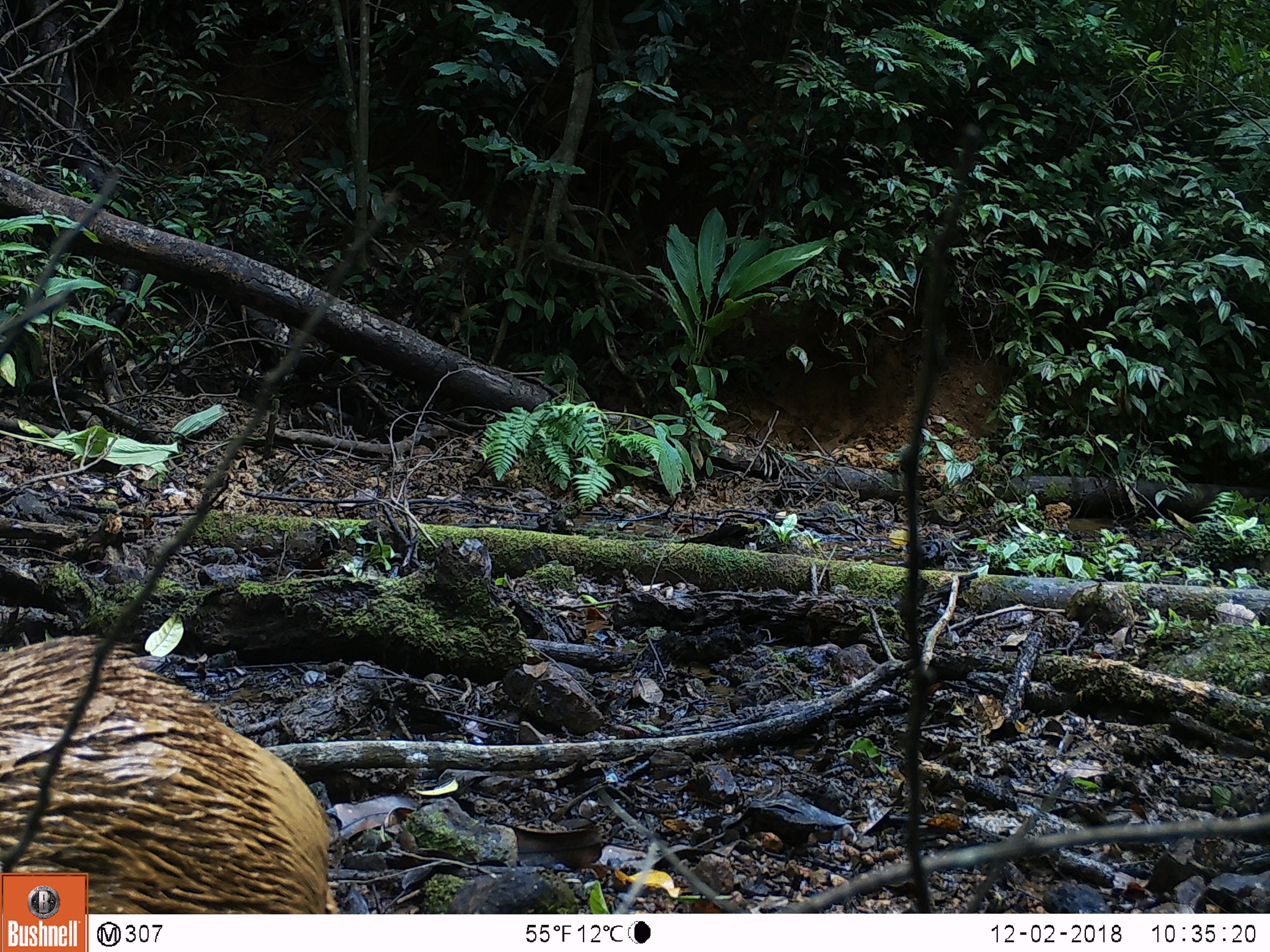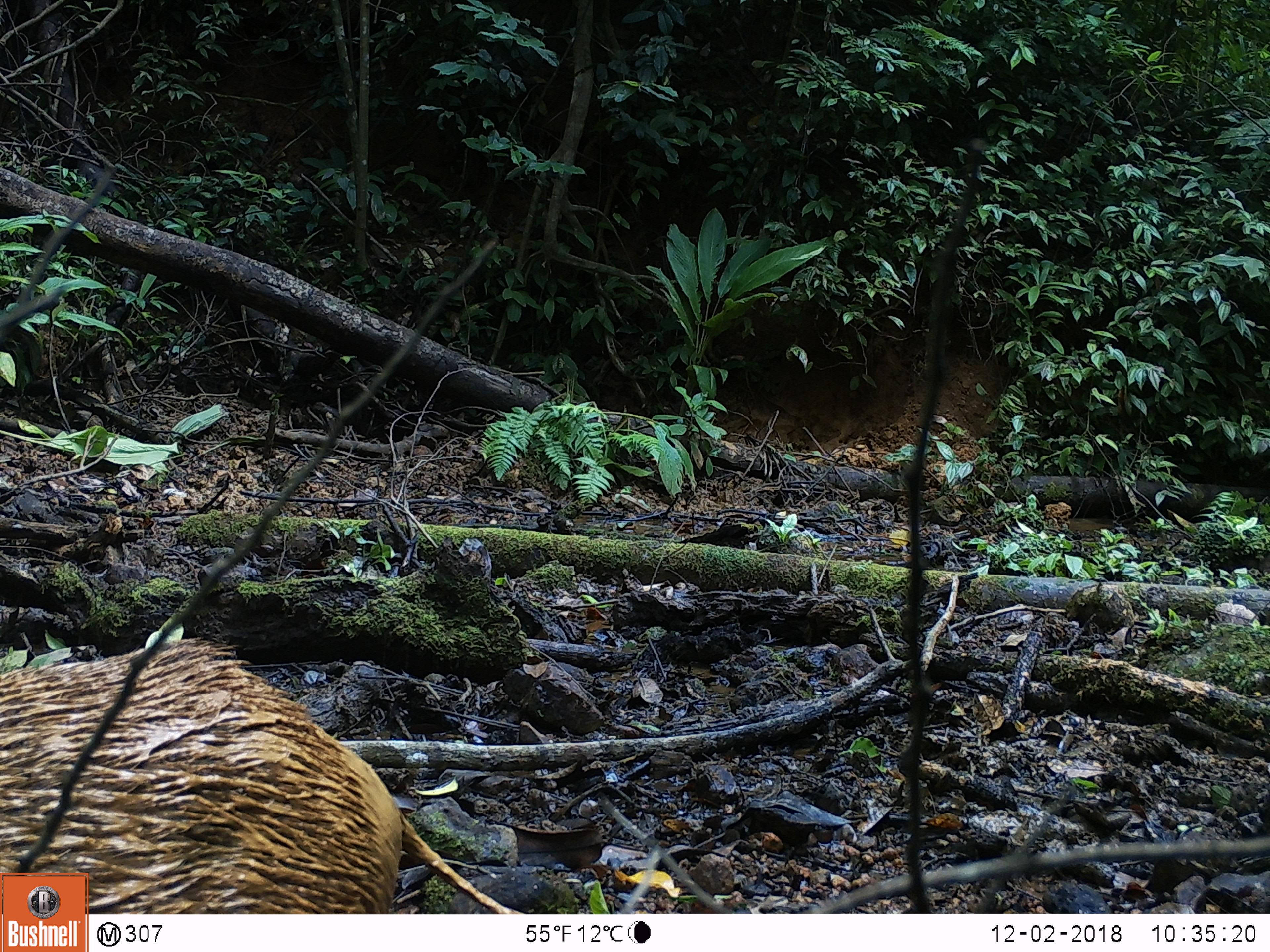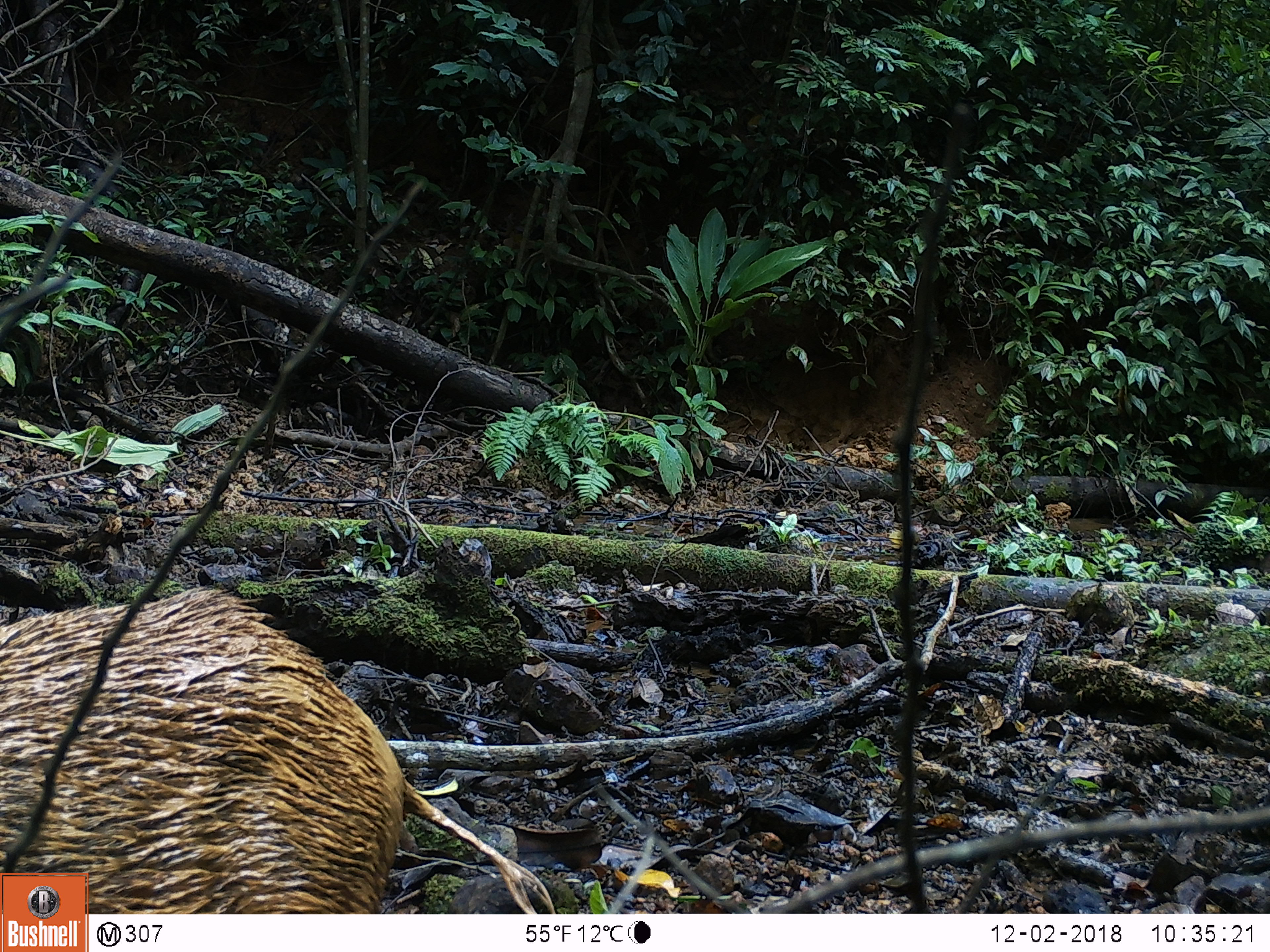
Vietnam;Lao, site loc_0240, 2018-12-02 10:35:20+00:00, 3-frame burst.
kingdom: Animalia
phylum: Chordata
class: Mammalia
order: Artiodactyla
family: Suidae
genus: Sus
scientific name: Sus scrofa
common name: eurasian wild pig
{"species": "eurasian wild pig (Sus scrofa)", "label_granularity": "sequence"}